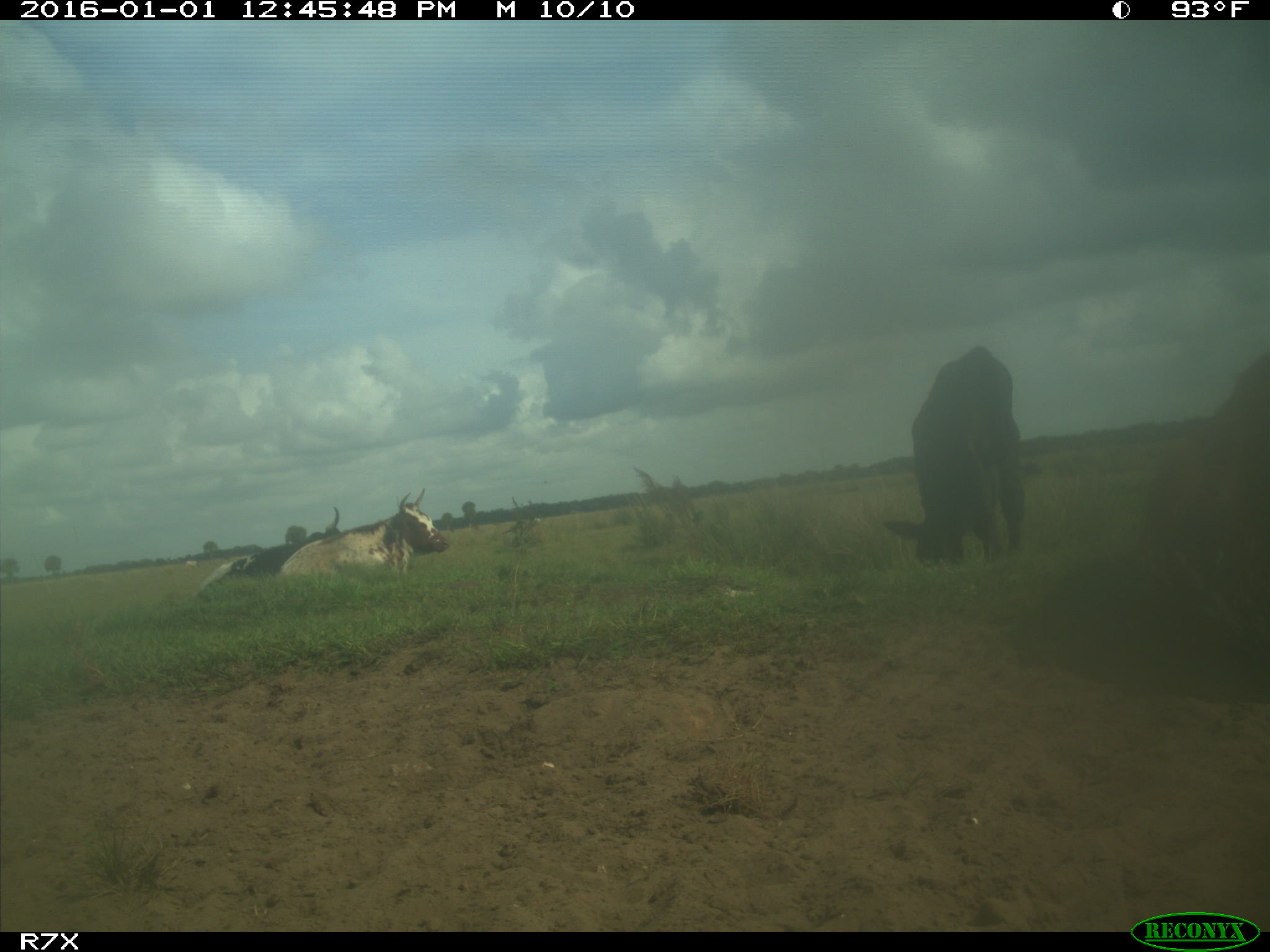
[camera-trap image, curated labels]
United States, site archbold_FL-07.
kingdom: Animalia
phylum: Chordata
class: Mammalia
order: Artiodactyla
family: Bovidae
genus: Bos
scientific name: Bos taurus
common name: domestic cow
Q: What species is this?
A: Bos taurus (domestic cow).